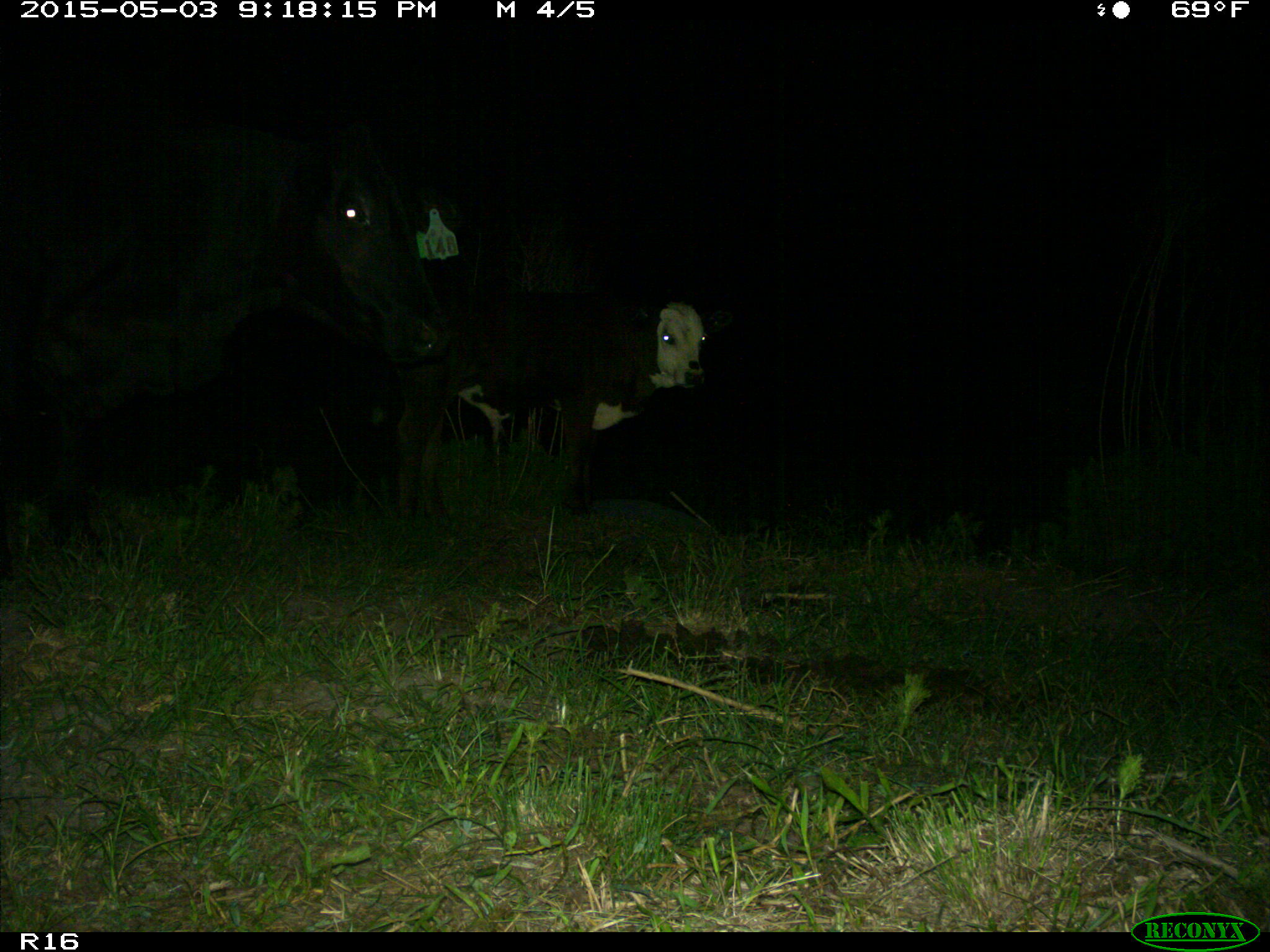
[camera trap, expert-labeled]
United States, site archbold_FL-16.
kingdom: Animalia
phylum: Chordata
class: Mammalia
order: Artiodactyla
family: Bovidae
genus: Bos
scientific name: Bos taurus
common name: domestic cow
Bos taurus (domestic cow).